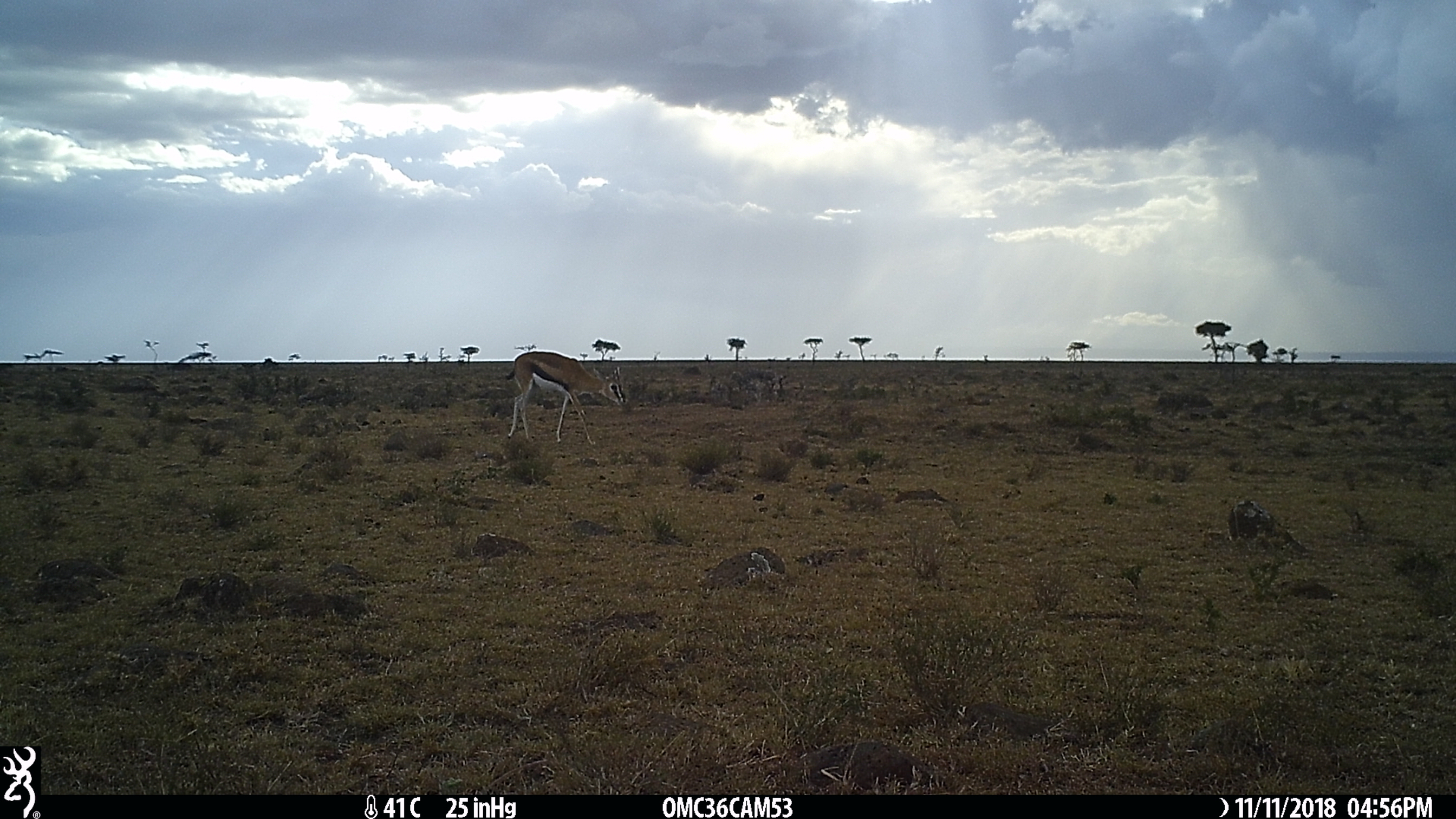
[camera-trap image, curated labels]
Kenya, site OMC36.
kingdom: Animalia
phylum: Chordata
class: Mammalia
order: Artiodactyla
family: Bovidae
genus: Eudorcas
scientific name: Eudorcas thomsonii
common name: thomon's gazelle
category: gazelle thomsons